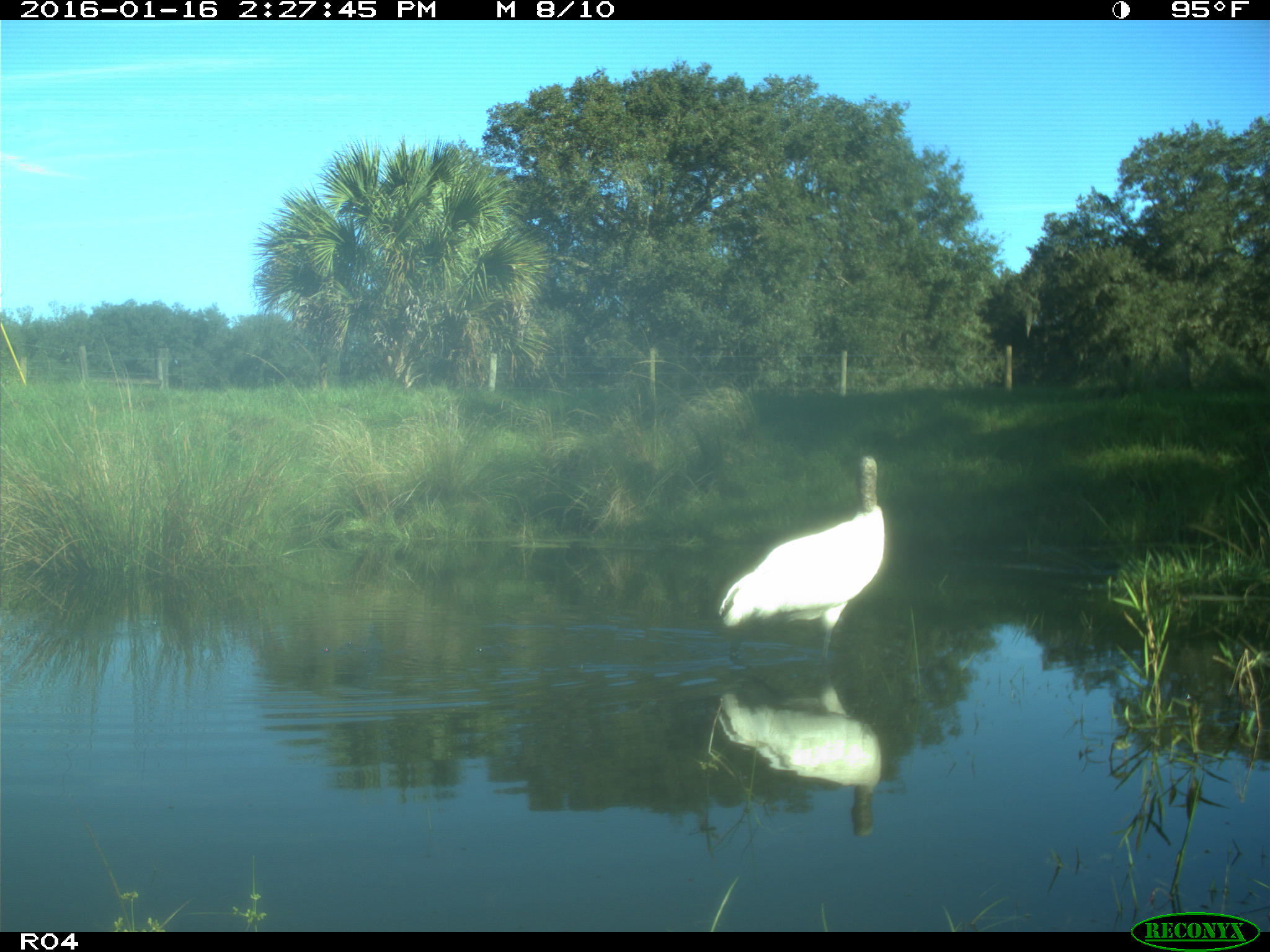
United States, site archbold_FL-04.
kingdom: Animalia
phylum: Chordata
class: Aves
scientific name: Aves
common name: birds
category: unidentified bird